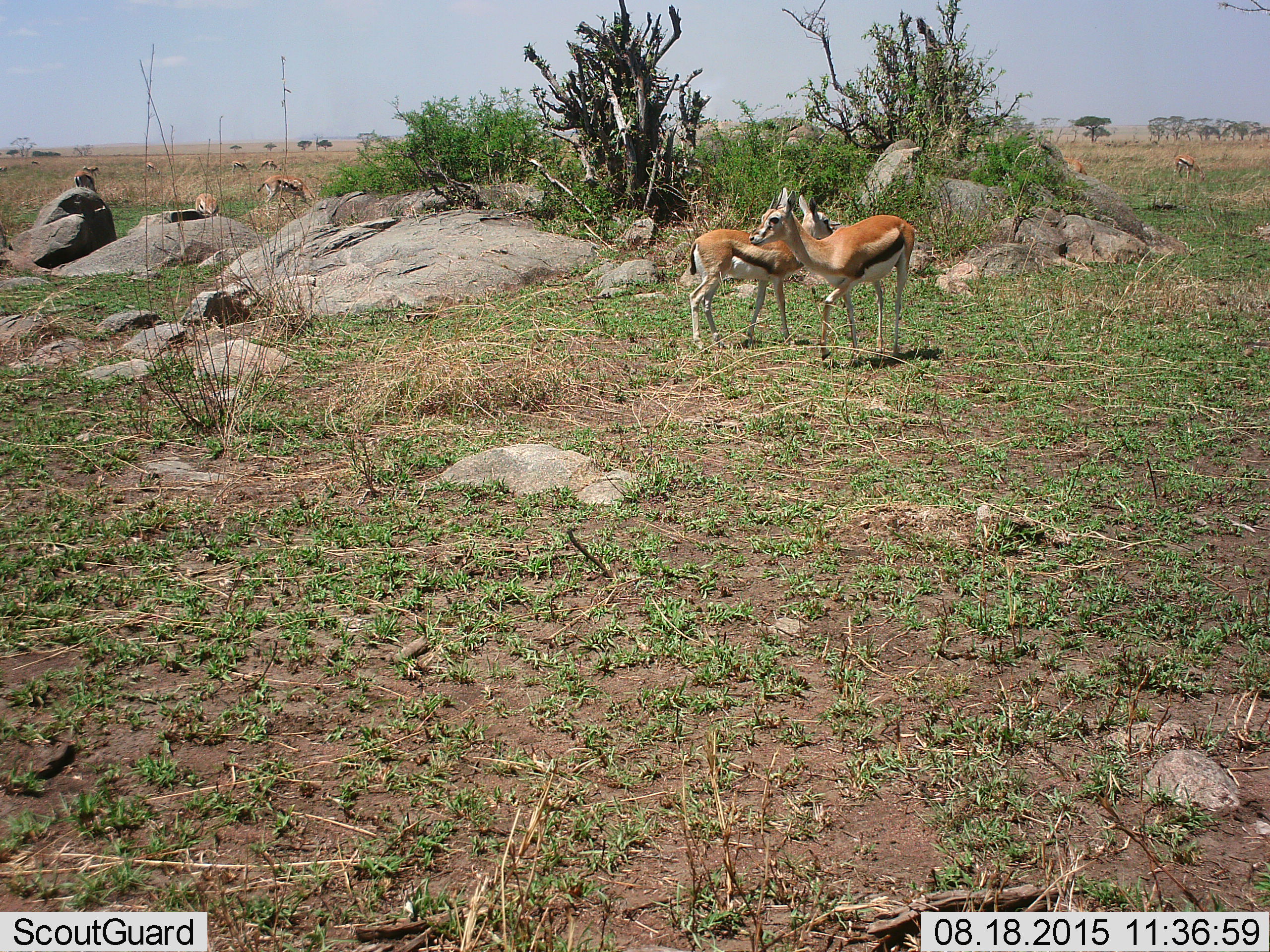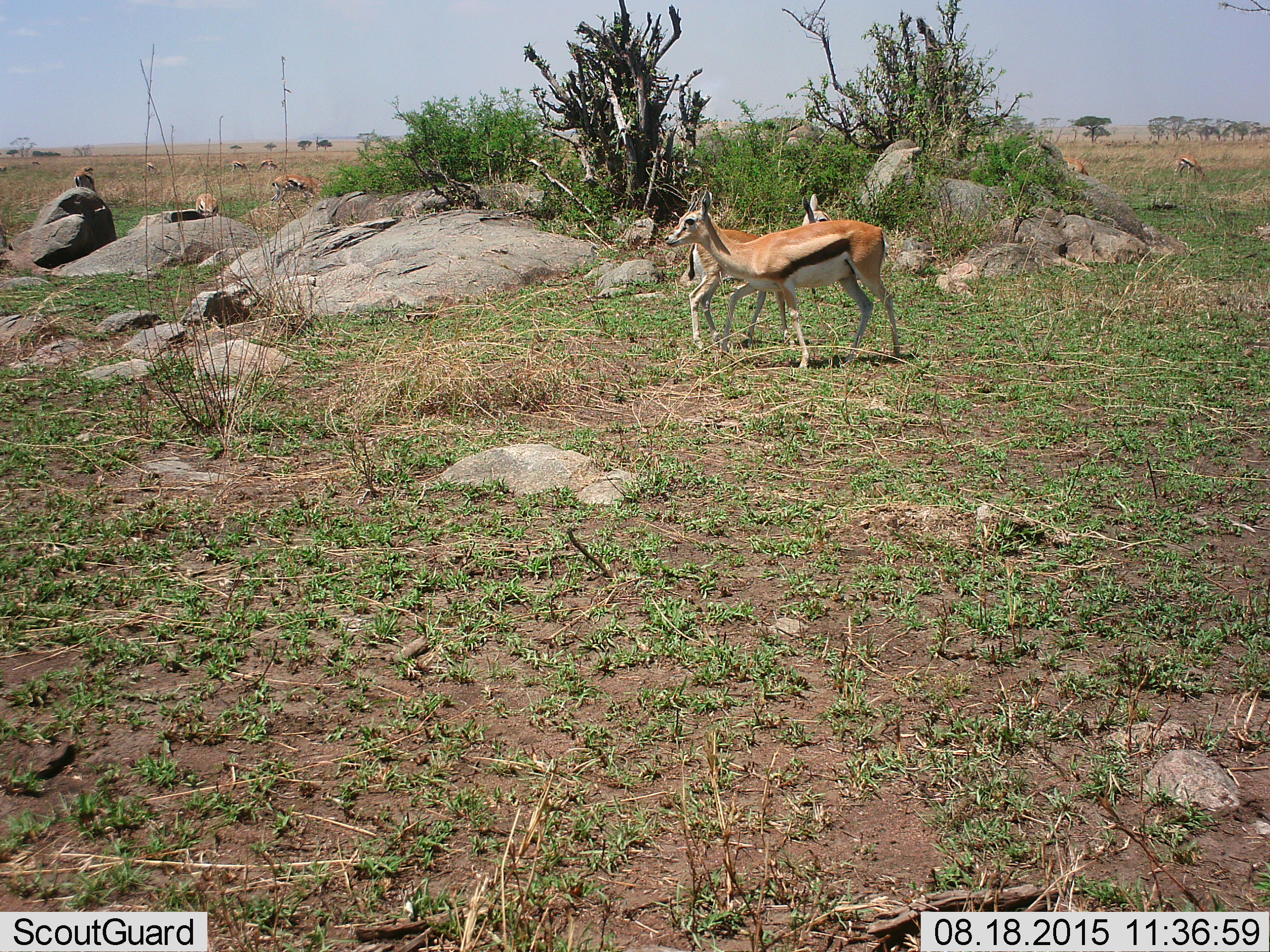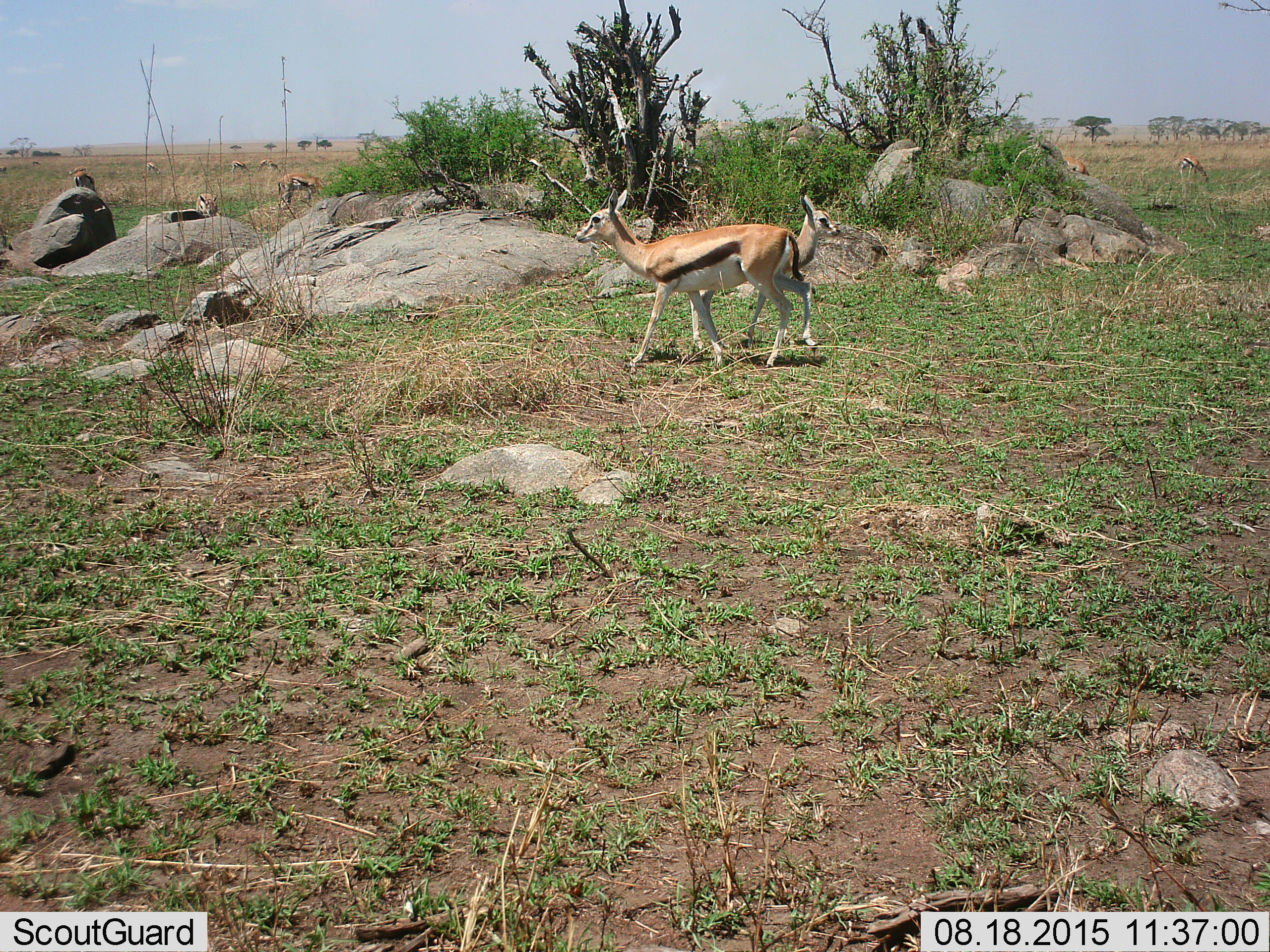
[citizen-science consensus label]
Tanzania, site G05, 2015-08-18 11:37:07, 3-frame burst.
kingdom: Animalia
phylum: Chordata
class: Mammalia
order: Artiodactyla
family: Bovidae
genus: Eudorcas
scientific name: Eudorcas thomsonii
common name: thomson's gazelle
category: gazellethomsons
Gazellethomsons (thomson's gazelle) (Eudorcas thomsonii), count 11-50. Behavior (volunteer vote fractions): standing 60%, resting 7%, moving 80%, interacting 7%. Young present (vote fraction): 13%. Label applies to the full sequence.